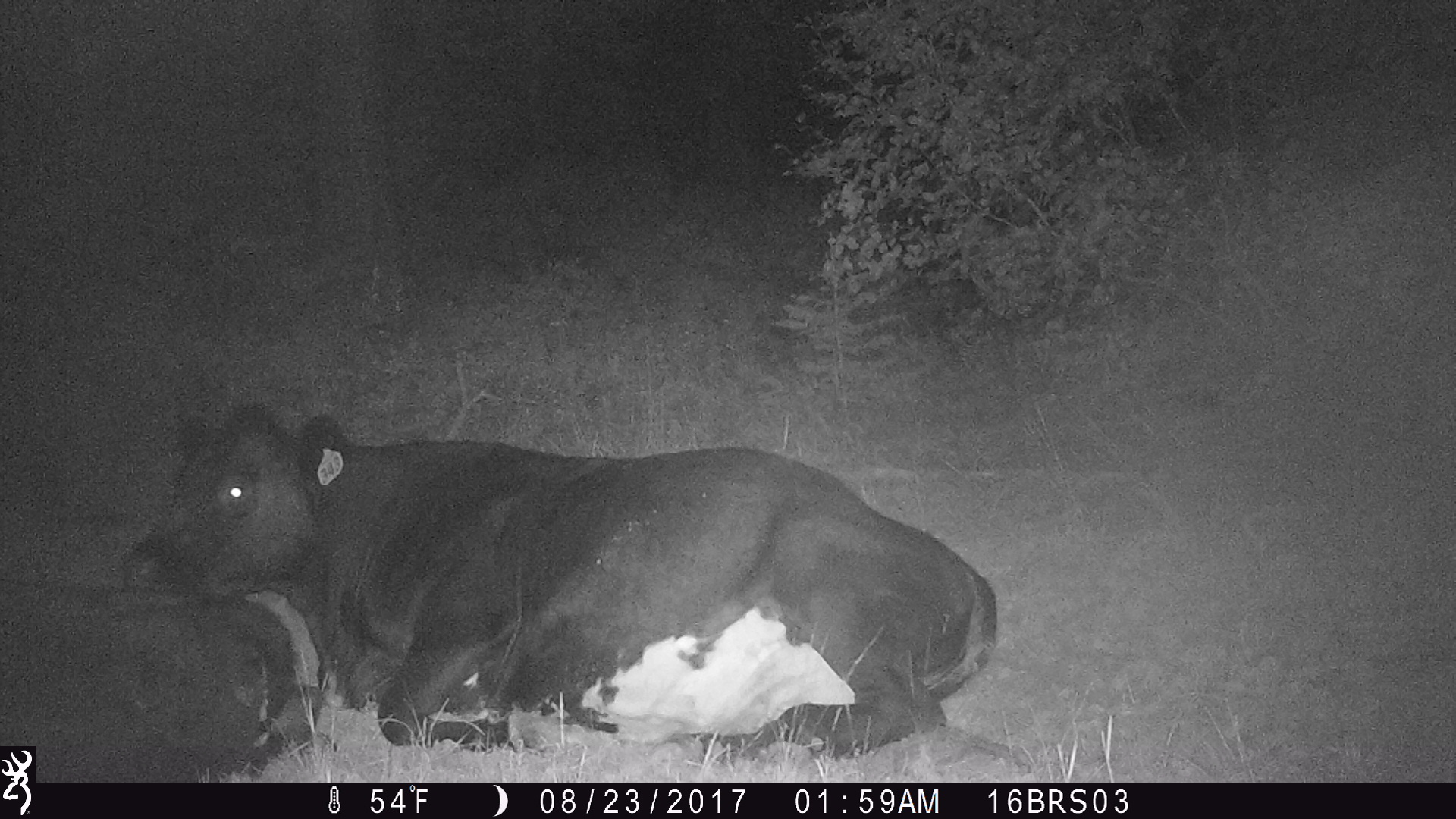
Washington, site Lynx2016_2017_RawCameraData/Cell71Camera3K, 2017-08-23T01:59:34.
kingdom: Animalia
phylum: Chordata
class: Mammalia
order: Artiodactyla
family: Bovidae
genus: Bos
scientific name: Bos taurus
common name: domestic cattle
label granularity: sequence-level